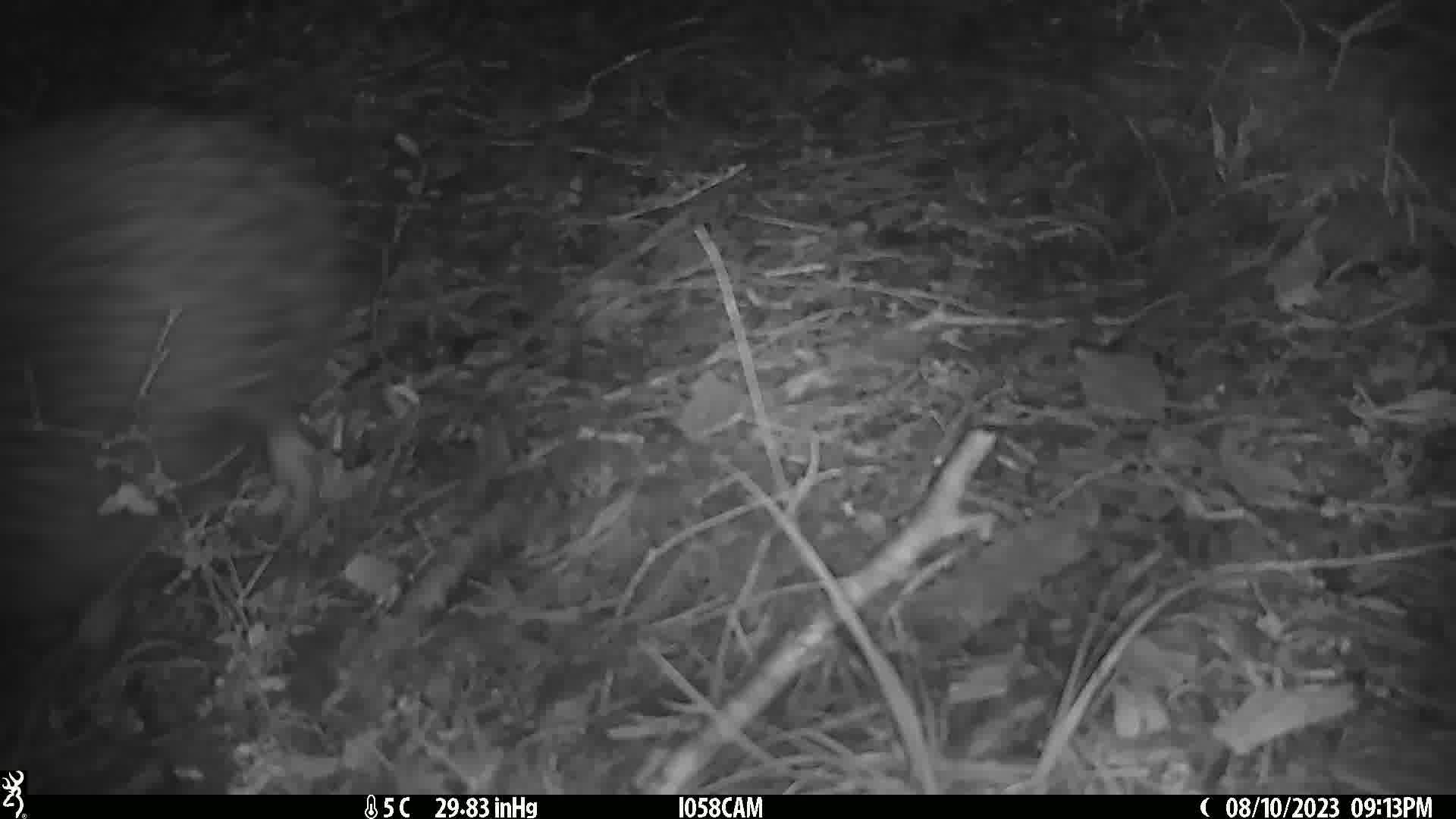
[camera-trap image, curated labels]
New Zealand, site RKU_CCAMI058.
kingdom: Animalia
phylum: Chordata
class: Aves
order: Apterygiformes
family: Apterygidae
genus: Apteryx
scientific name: Apteryx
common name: kiwi